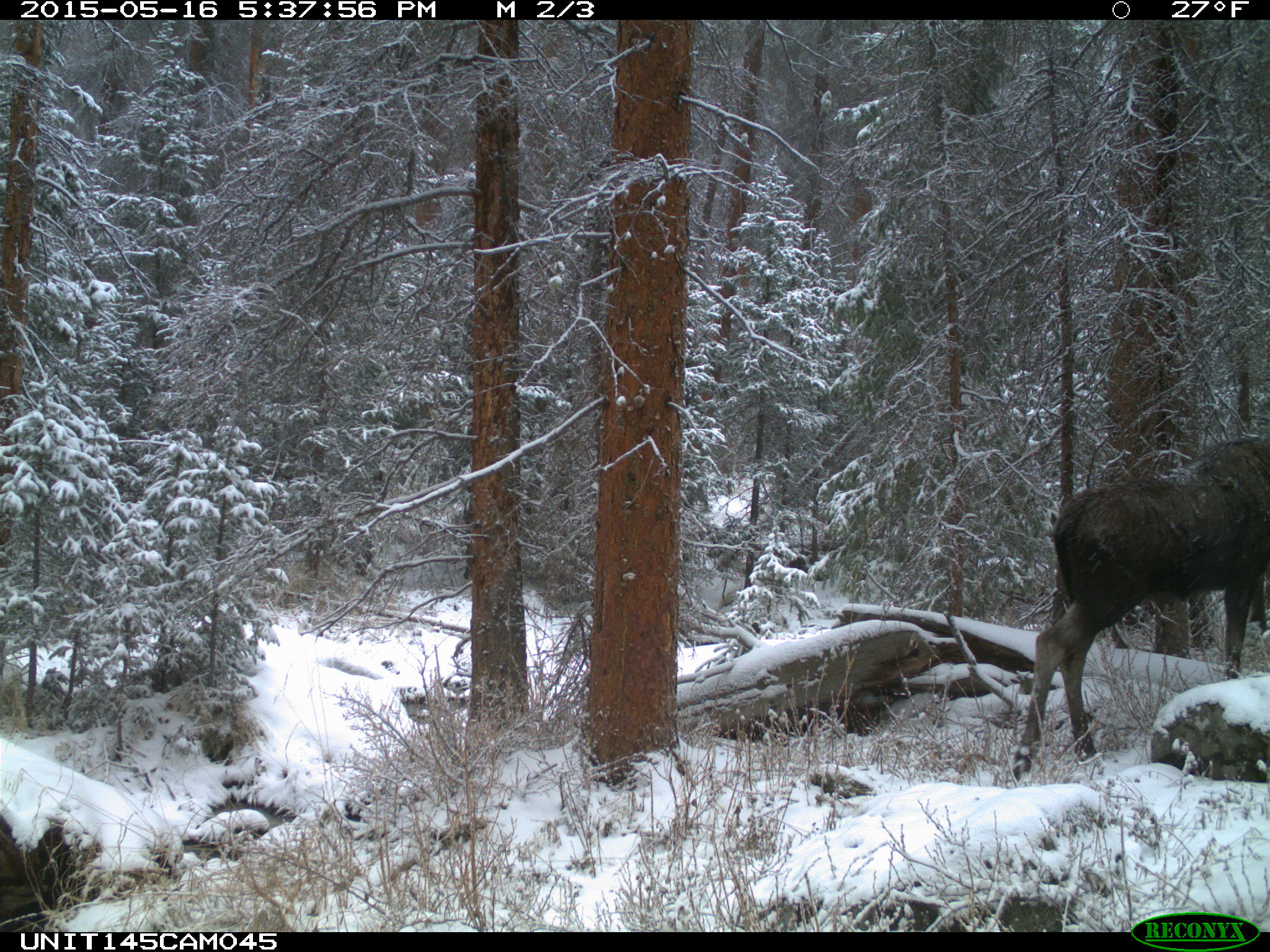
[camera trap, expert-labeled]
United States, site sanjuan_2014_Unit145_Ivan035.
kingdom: Animalia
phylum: Chordata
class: Mammalia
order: Artiodactyla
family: Cervidae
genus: Alces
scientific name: Alces alces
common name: moose